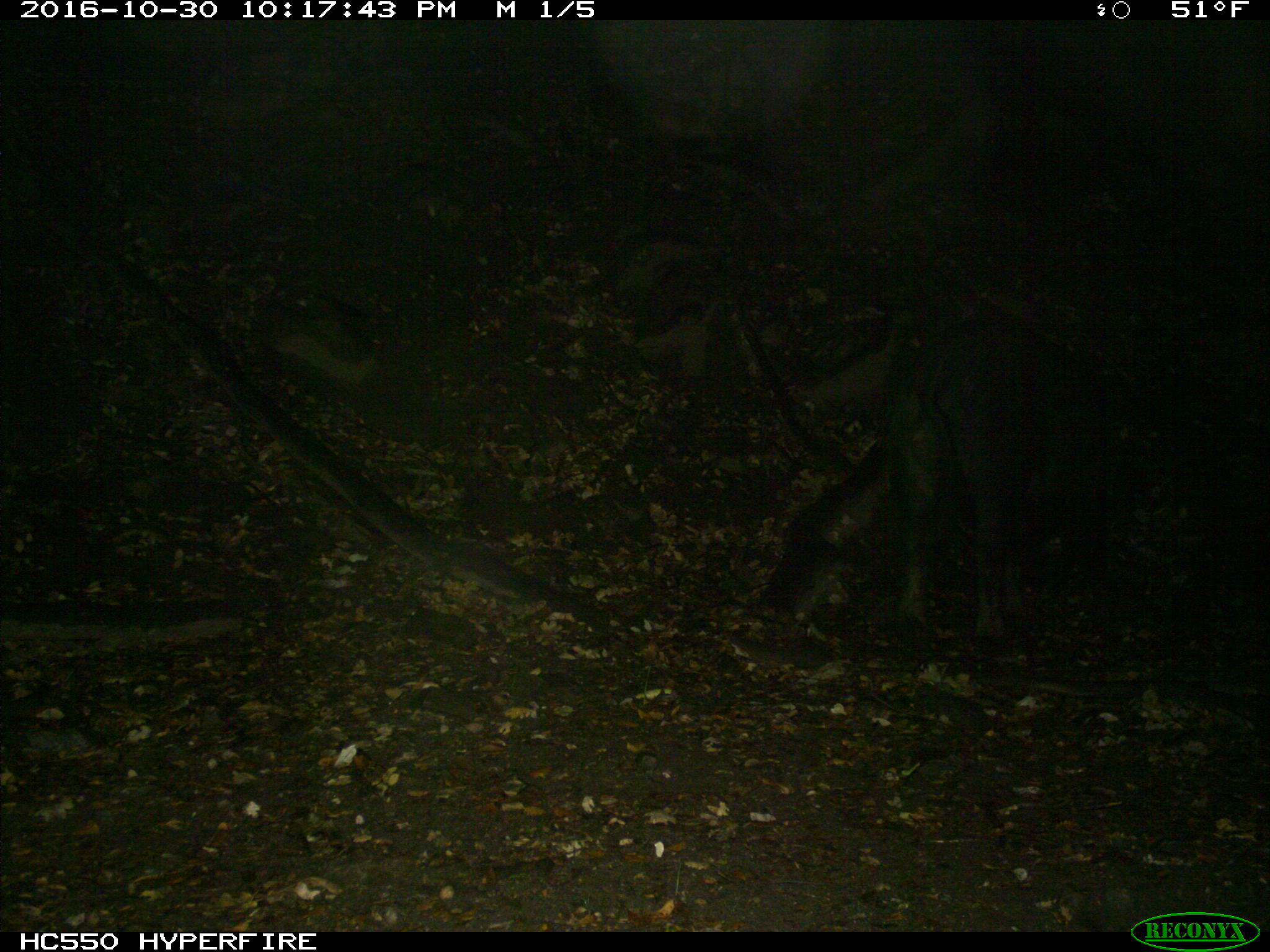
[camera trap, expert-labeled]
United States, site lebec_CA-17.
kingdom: Animalia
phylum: Chordata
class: Mammalia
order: Artiodactyla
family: Suidae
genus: Sus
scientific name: Sus scrofa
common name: wild boar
Sus scrofa (wild boar).